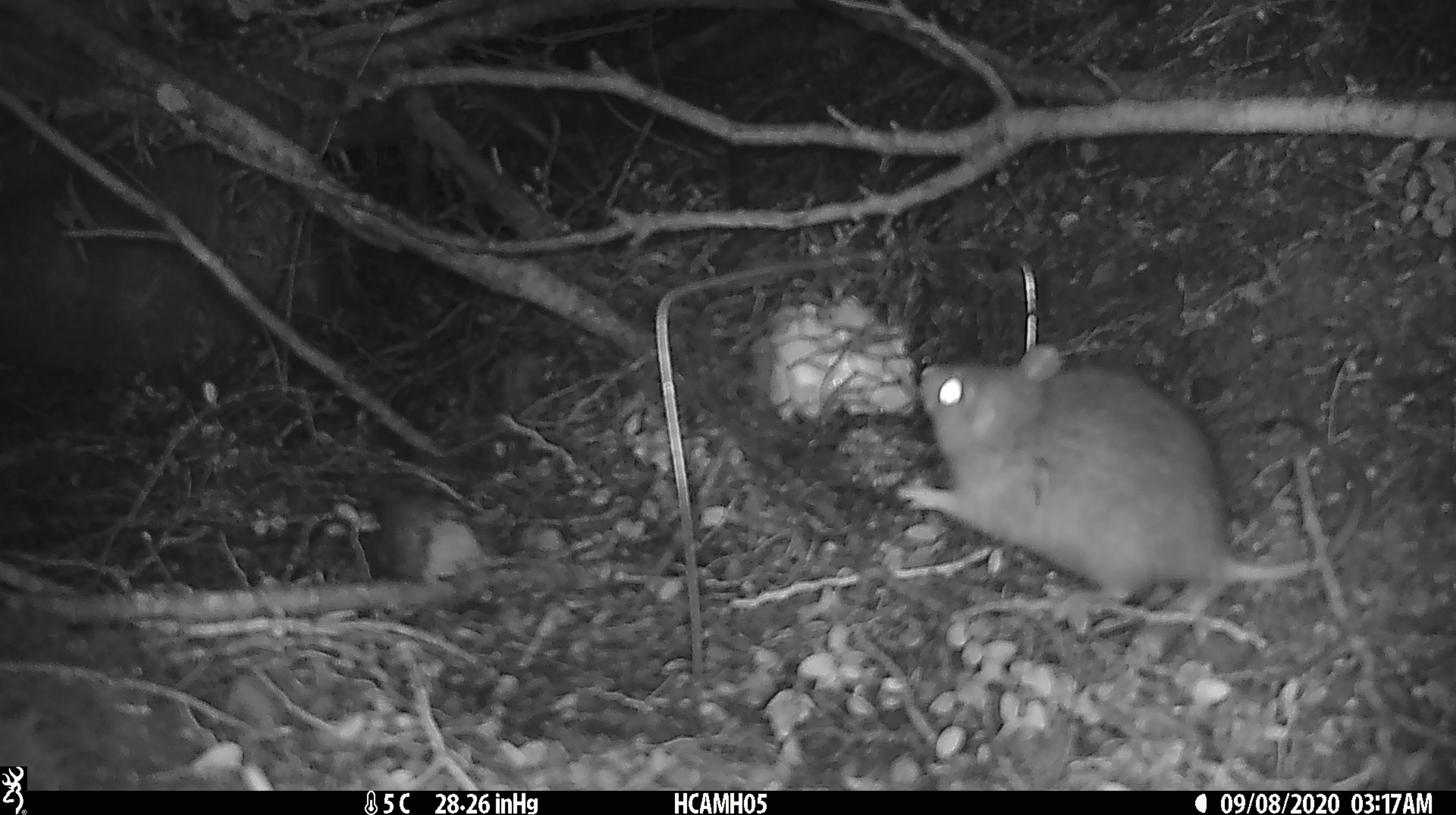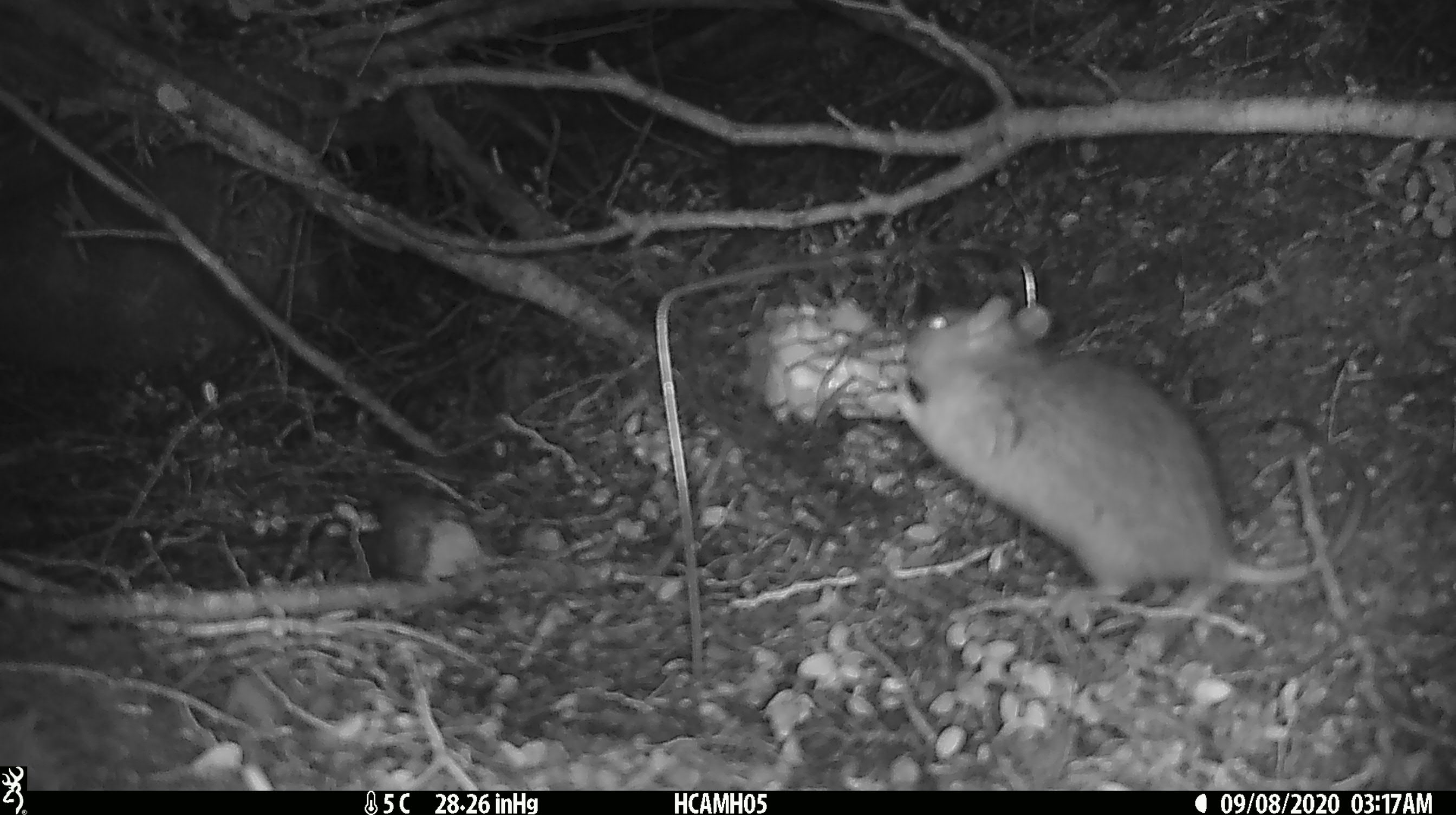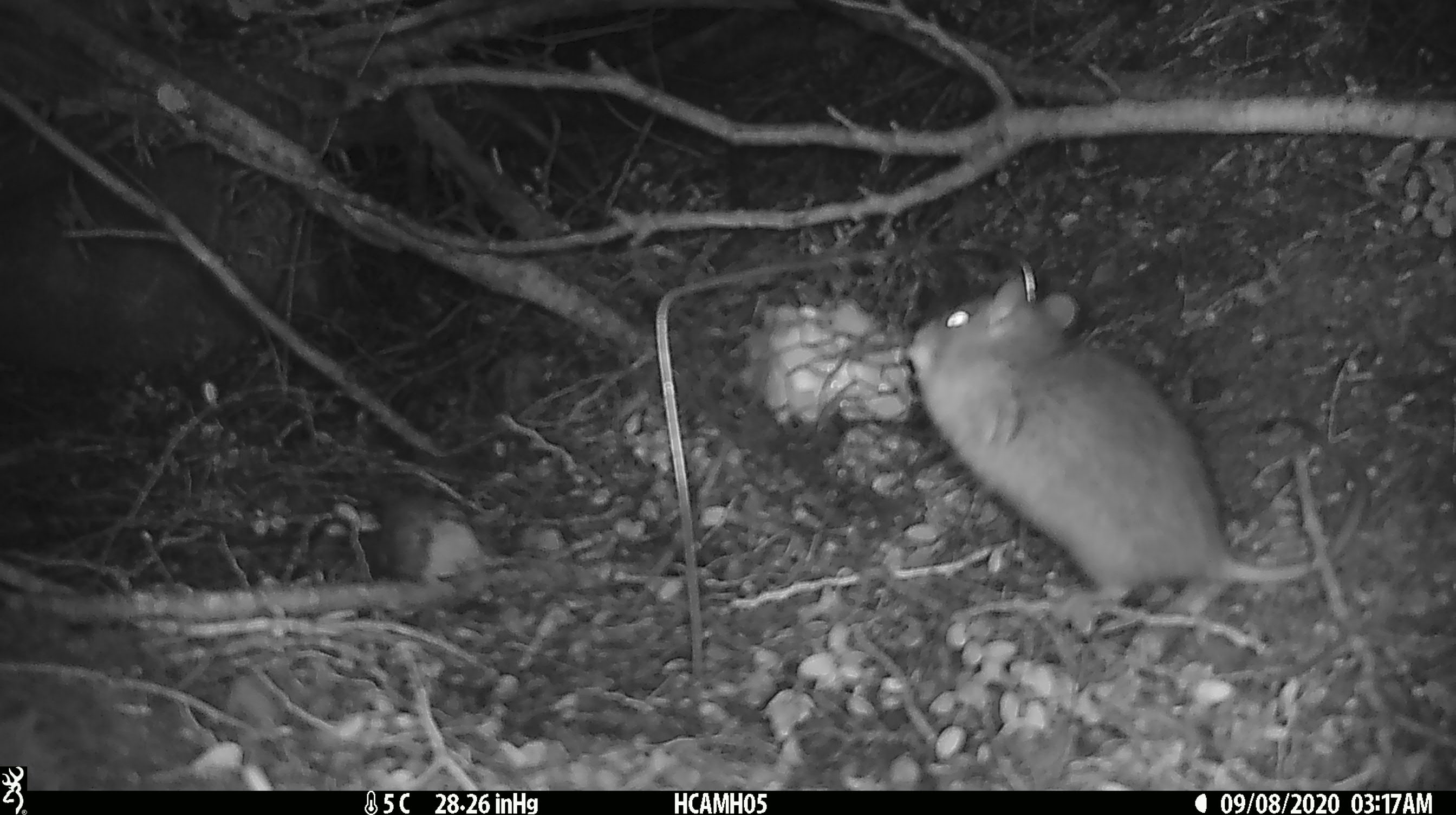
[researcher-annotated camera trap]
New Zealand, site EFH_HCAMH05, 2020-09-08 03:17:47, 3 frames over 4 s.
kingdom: Animalia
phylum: Chordata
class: Mammalia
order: Rodentia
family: Muridae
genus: Rattus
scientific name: Rattus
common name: rat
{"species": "rat (Rattus)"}